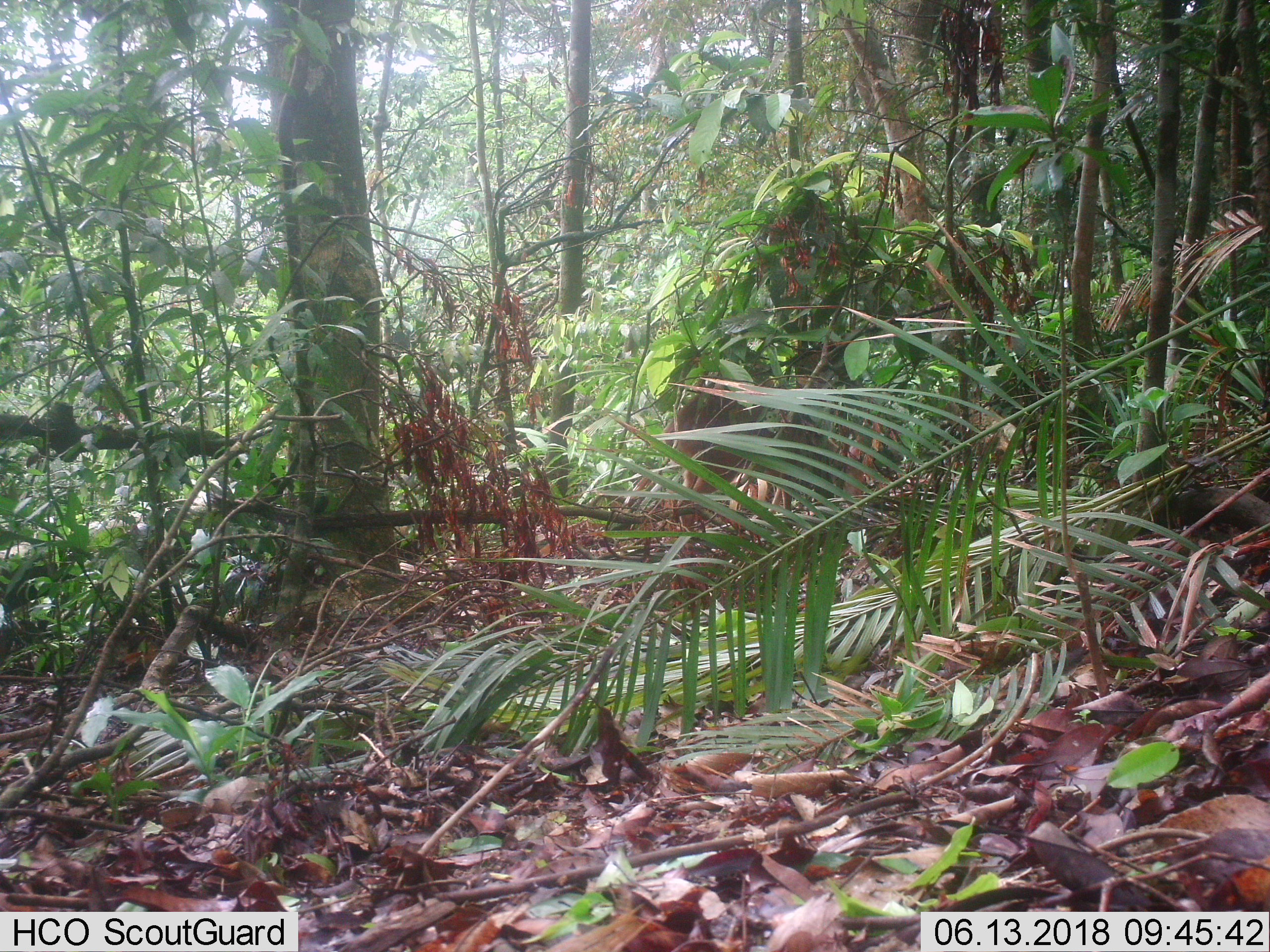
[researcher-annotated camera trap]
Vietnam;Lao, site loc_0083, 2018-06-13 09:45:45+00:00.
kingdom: Animalia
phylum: Chordata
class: Mammalia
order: Artiodactyla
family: Cervidae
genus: Muntiacus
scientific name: Muntiacus vuquangensis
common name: large-antlered muntjac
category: large antlered muntjac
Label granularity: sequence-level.